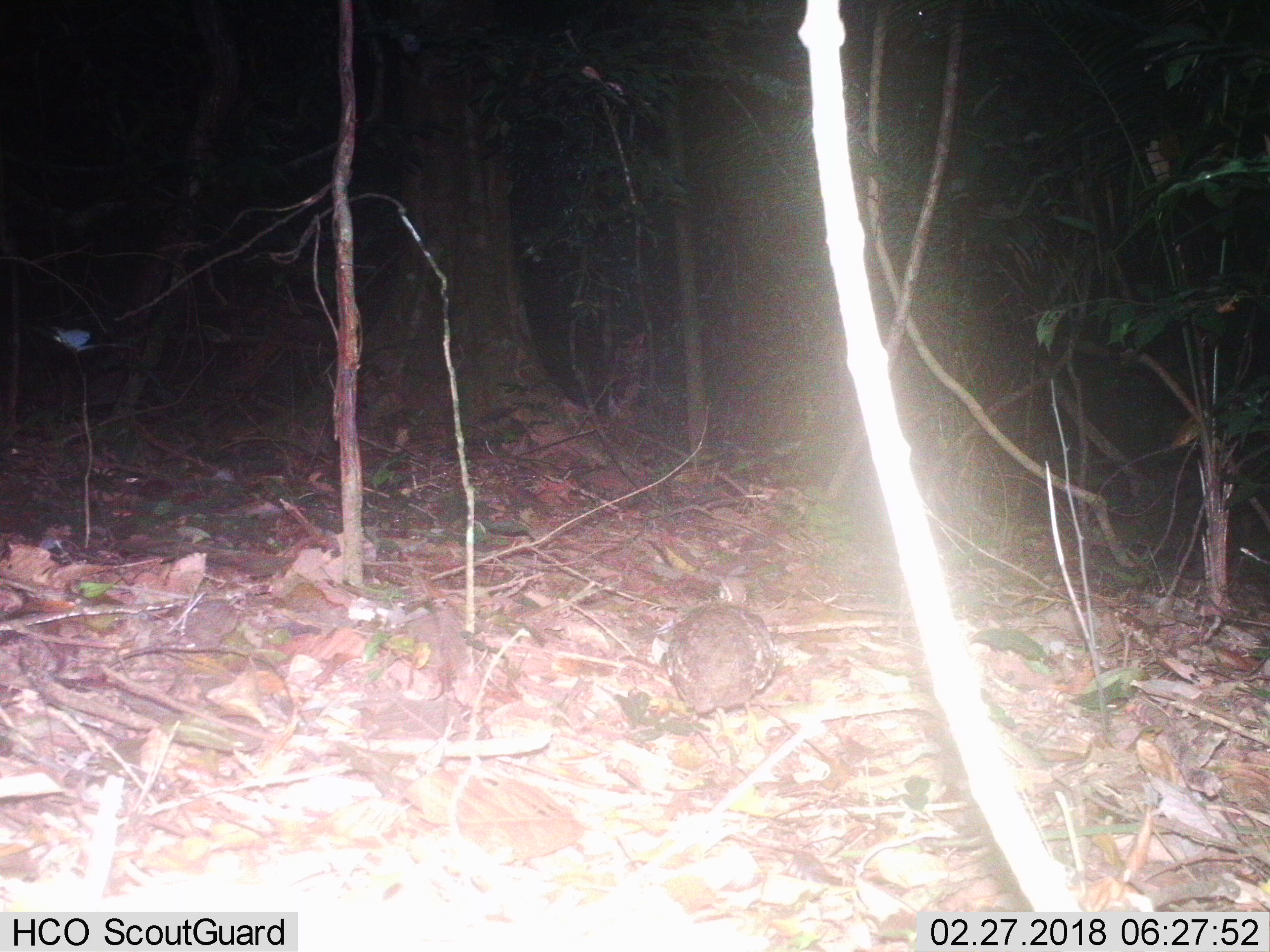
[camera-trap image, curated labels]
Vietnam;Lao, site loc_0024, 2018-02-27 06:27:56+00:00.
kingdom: Animalia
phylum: Chordata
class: Aves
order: Galliformes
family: Phasianidae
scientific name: Phasianidae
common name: partridge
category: unidentified partridge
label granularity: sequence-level